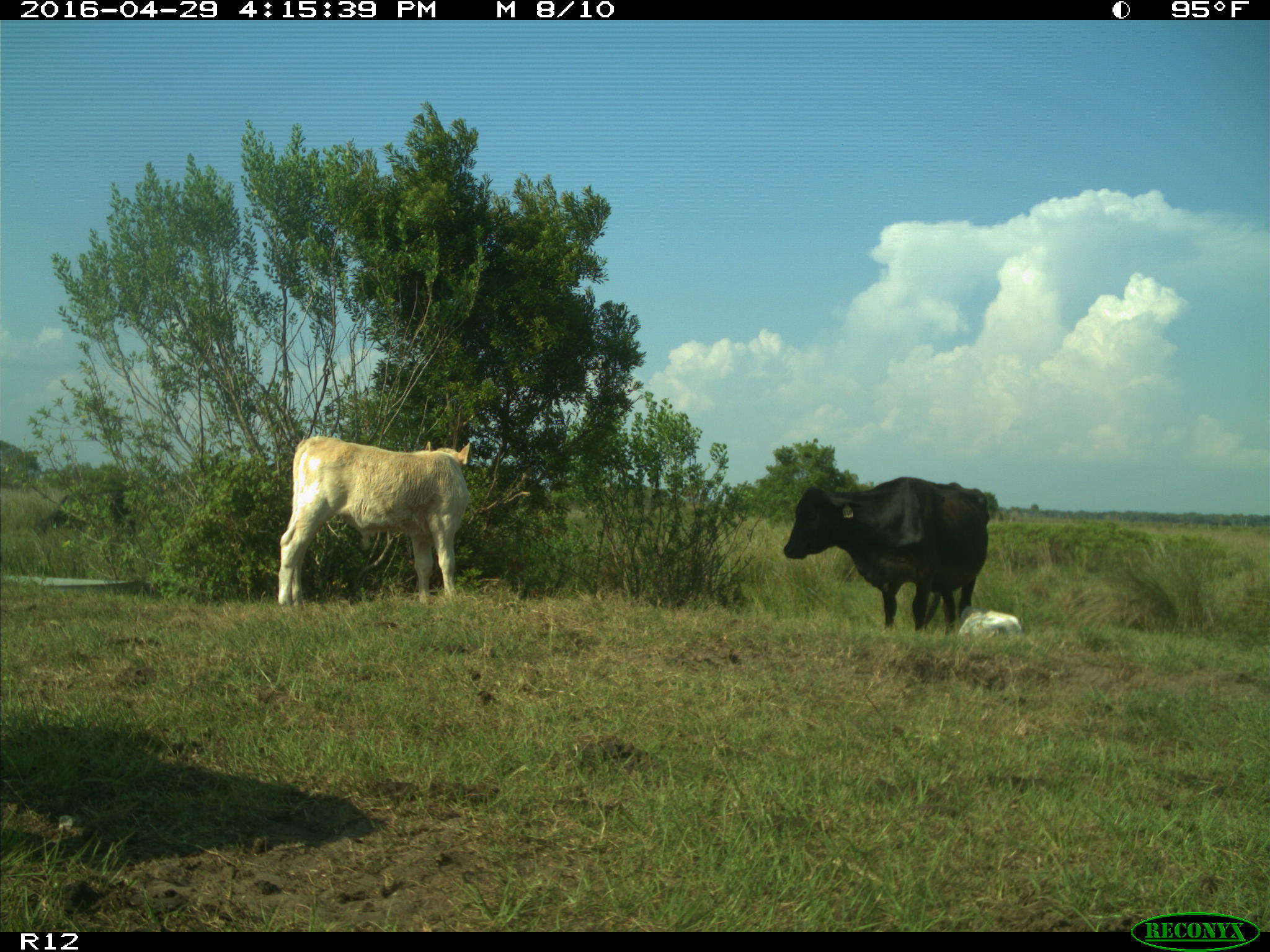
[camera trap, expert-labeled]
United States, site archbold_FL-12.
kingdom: Animalia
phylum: Chordata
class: Mammalia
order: Artiodactyla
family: Bovidae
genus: Bos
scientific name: Bos taurus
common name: domestic cow